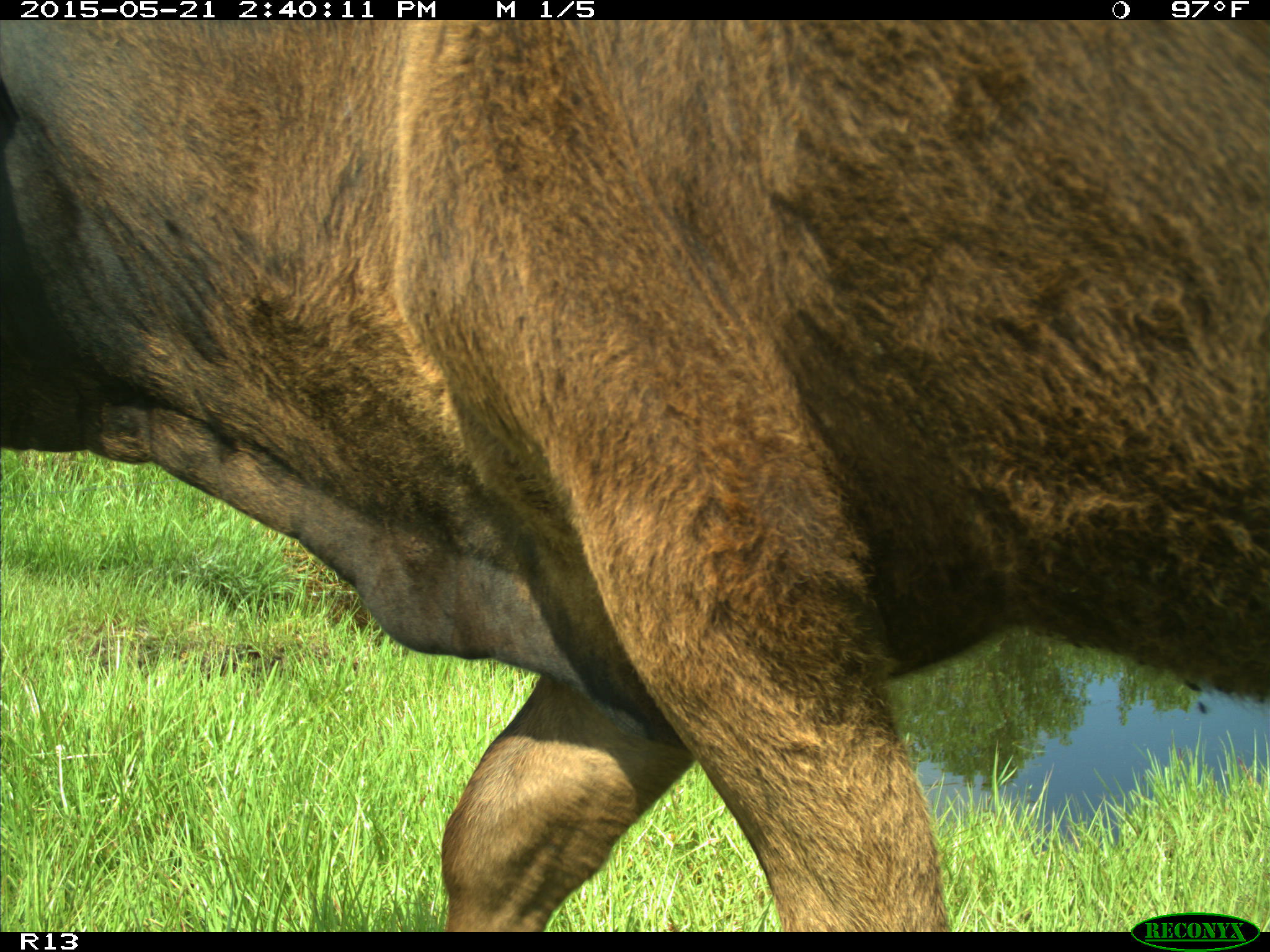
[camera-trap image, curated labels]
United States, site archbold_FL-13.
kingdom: Animalia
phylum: Chordata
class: Mammalia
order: Artiodactyla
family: Bovidae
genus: Bos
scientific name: Bos taurus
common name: domestic cow